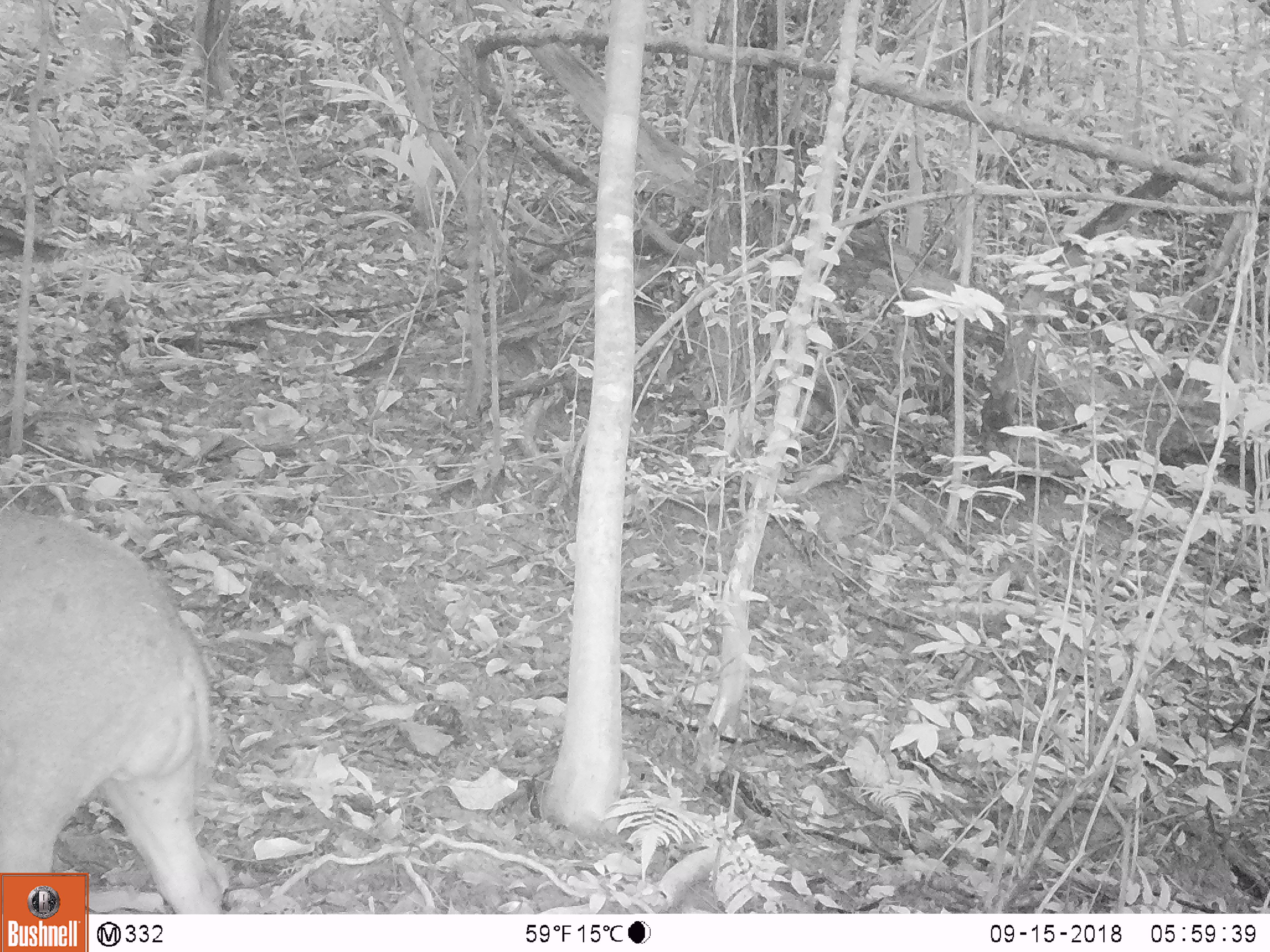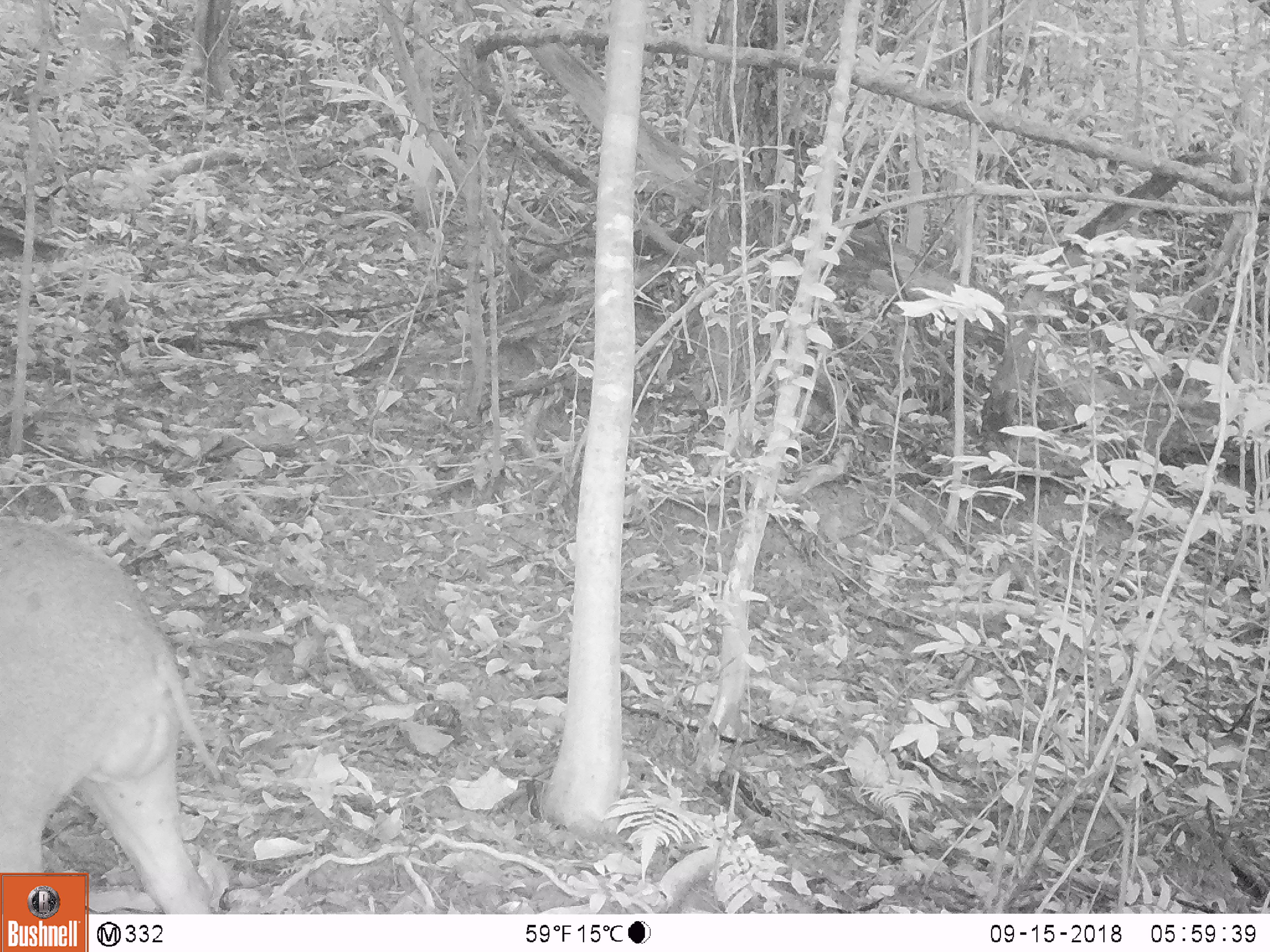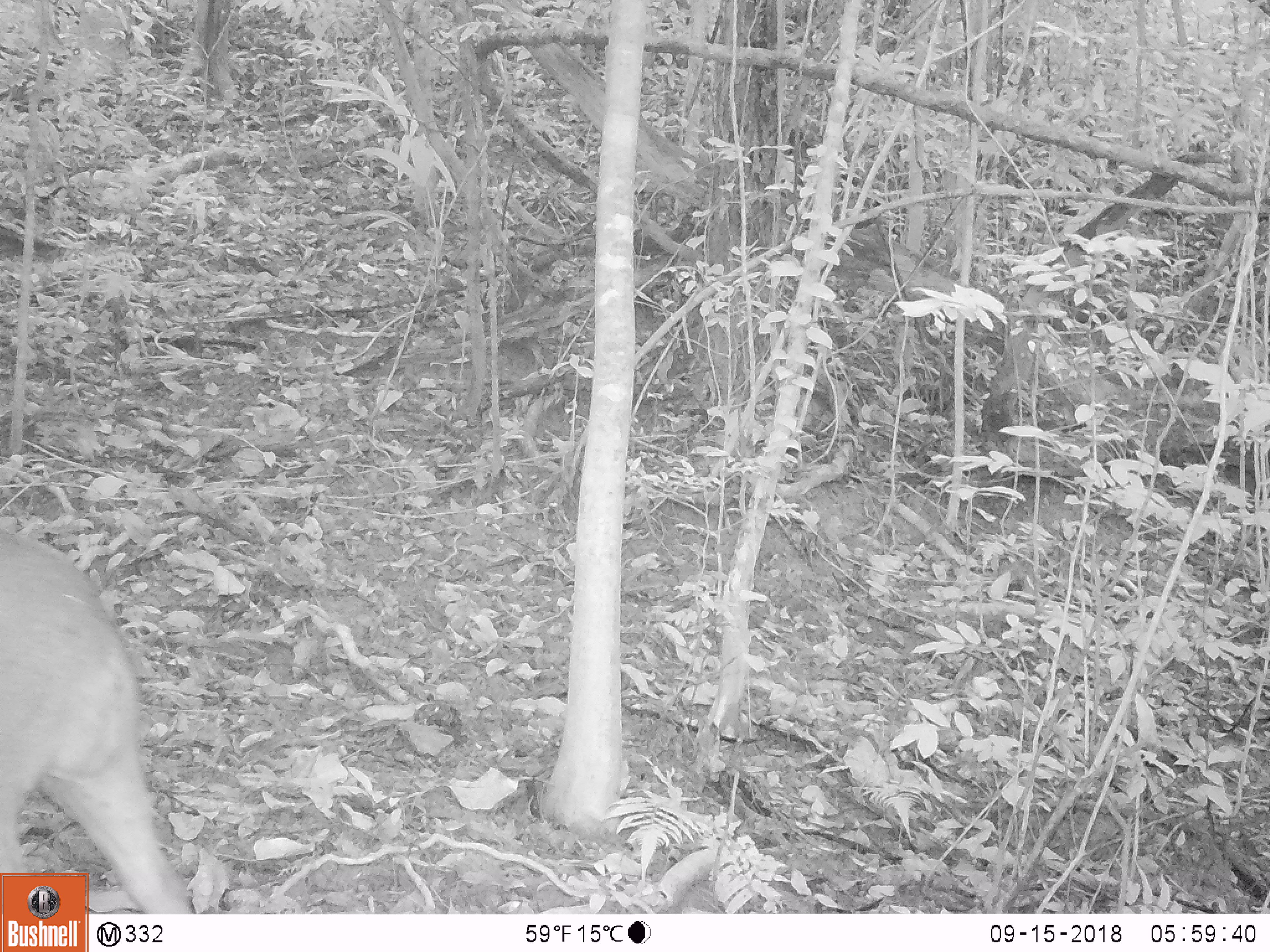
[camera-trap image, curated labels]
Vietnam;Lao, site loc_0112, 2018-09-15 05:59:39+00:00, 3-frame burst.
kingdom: Animalia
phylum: Chordata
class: Mammalia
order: Artiodactyla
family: Suidae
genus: Sus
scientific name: Sus scrofa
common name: eurasian wild pig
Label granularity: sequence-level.